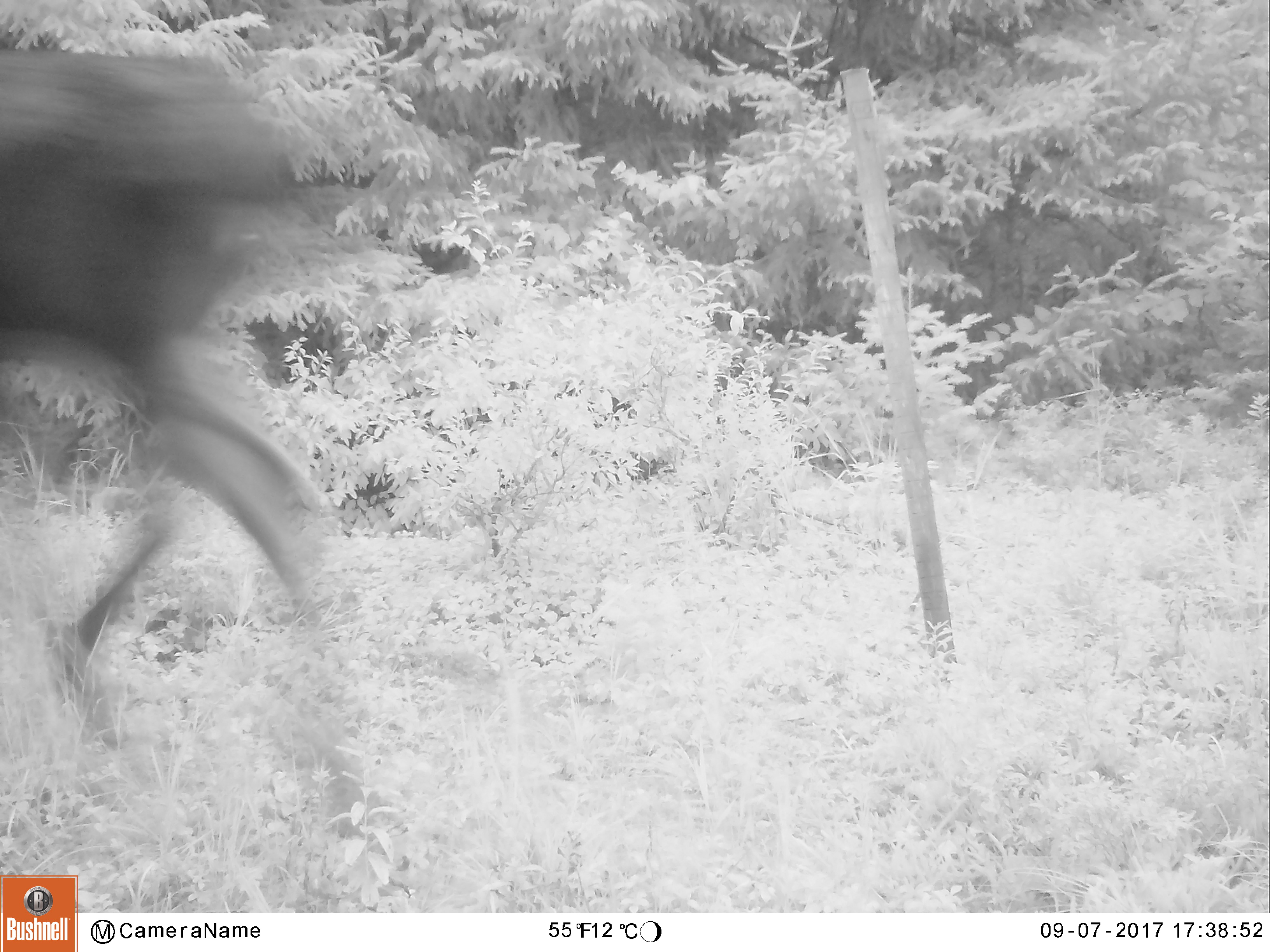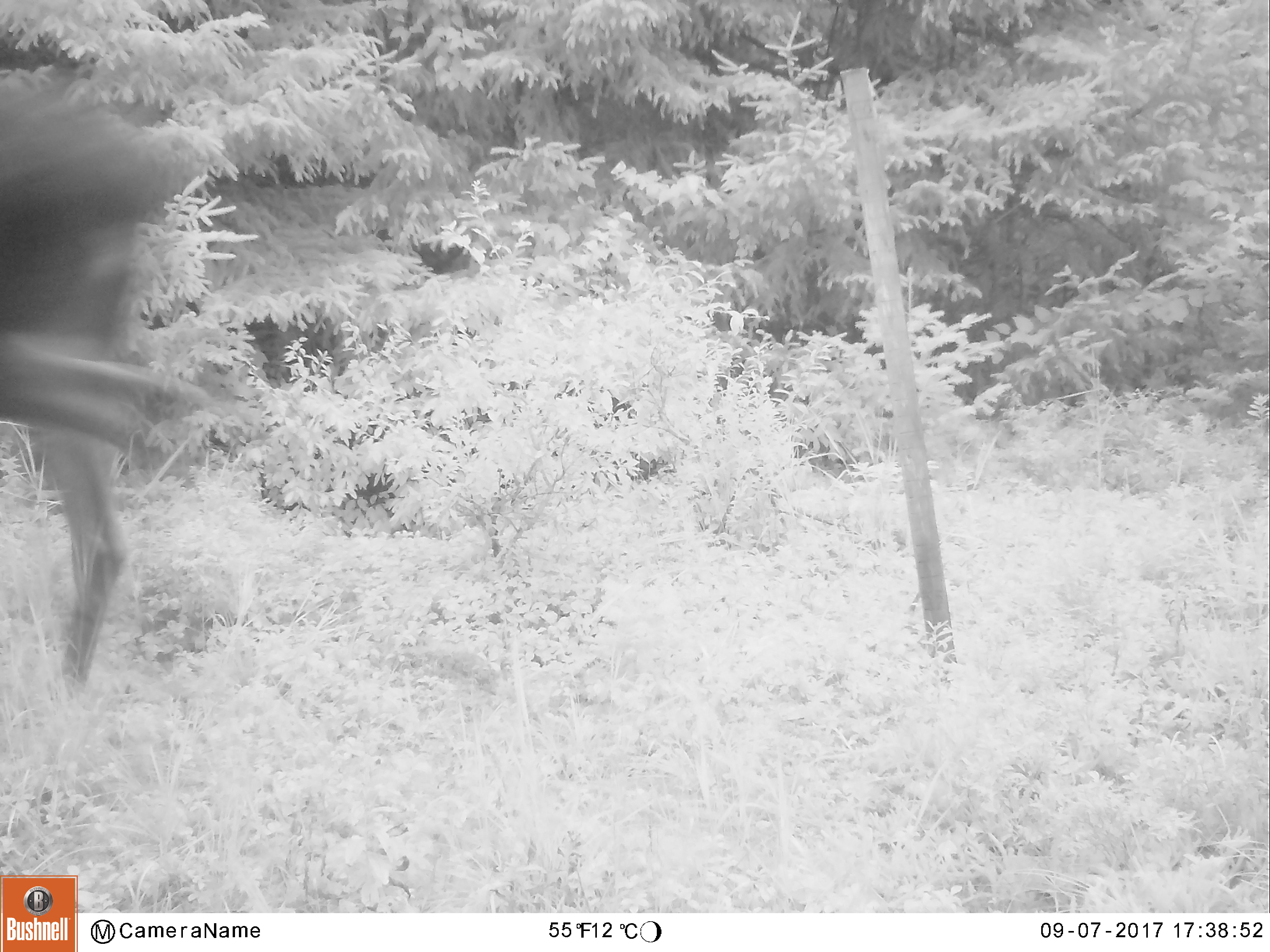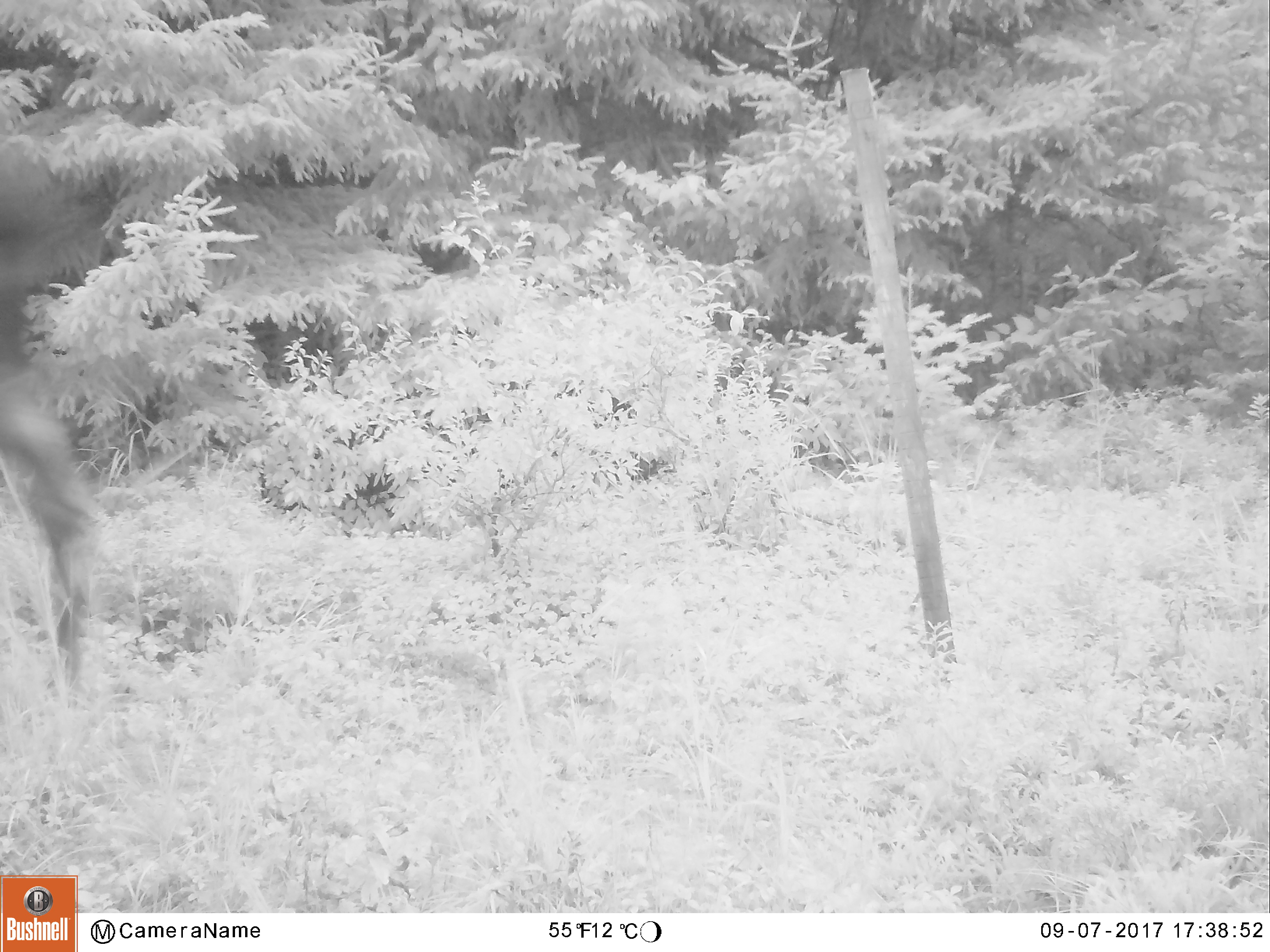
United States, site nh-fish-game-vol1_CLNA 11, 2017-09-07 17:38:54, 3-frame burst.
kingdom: Animalia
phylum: Chordata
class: Mammalia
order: Artiodactyla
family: Cervidae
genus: Alces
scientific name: Alces alces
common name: moose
Moose (Alces alces).